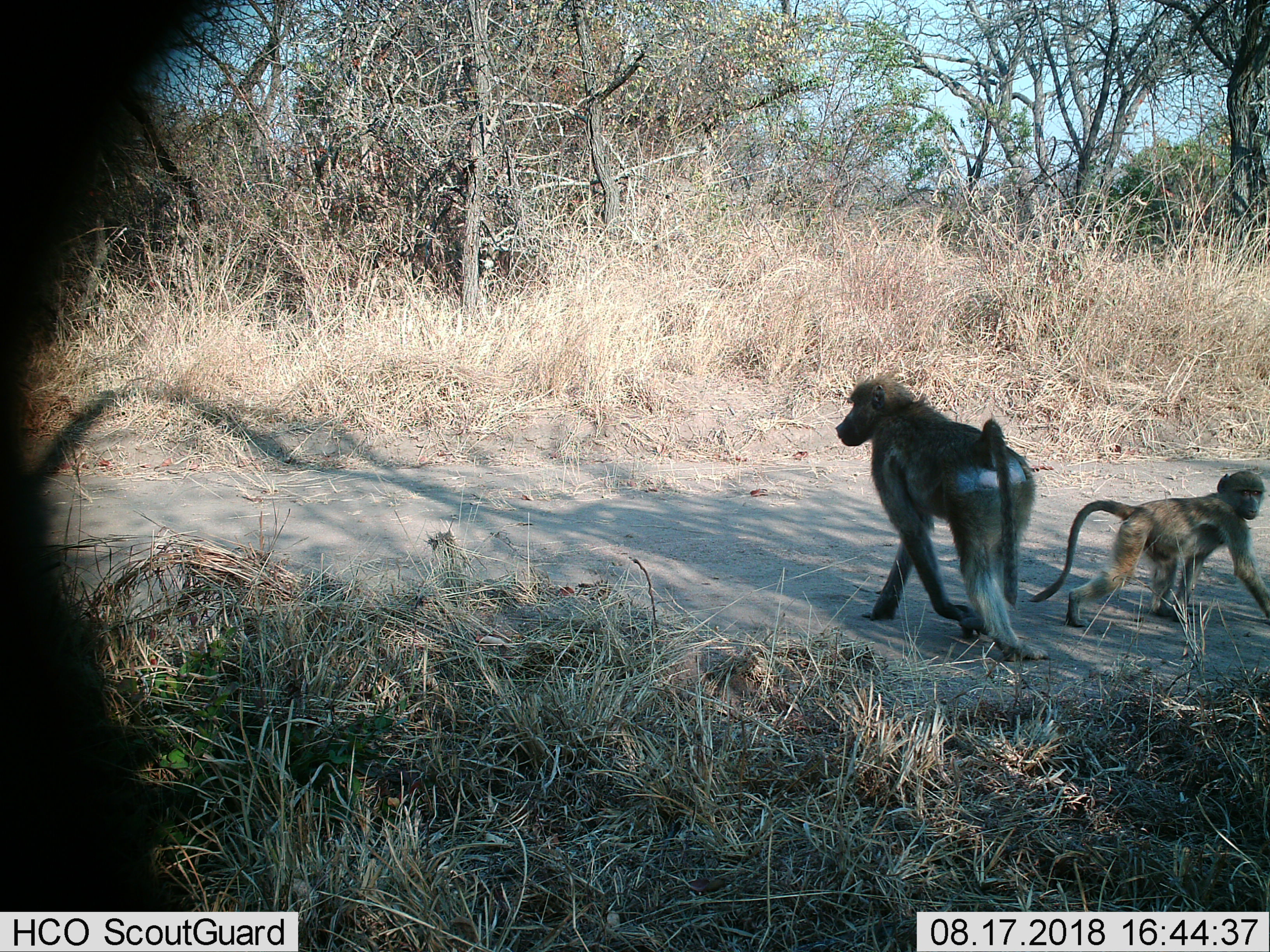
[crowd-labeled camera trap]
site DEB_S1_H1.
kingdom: Animalia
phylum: Chordata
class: Mammalia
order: Primates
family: Cercopithecidae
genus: Papio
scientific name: Papio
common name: baboon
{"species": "baboon (Papio)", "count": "2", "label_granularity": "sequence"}